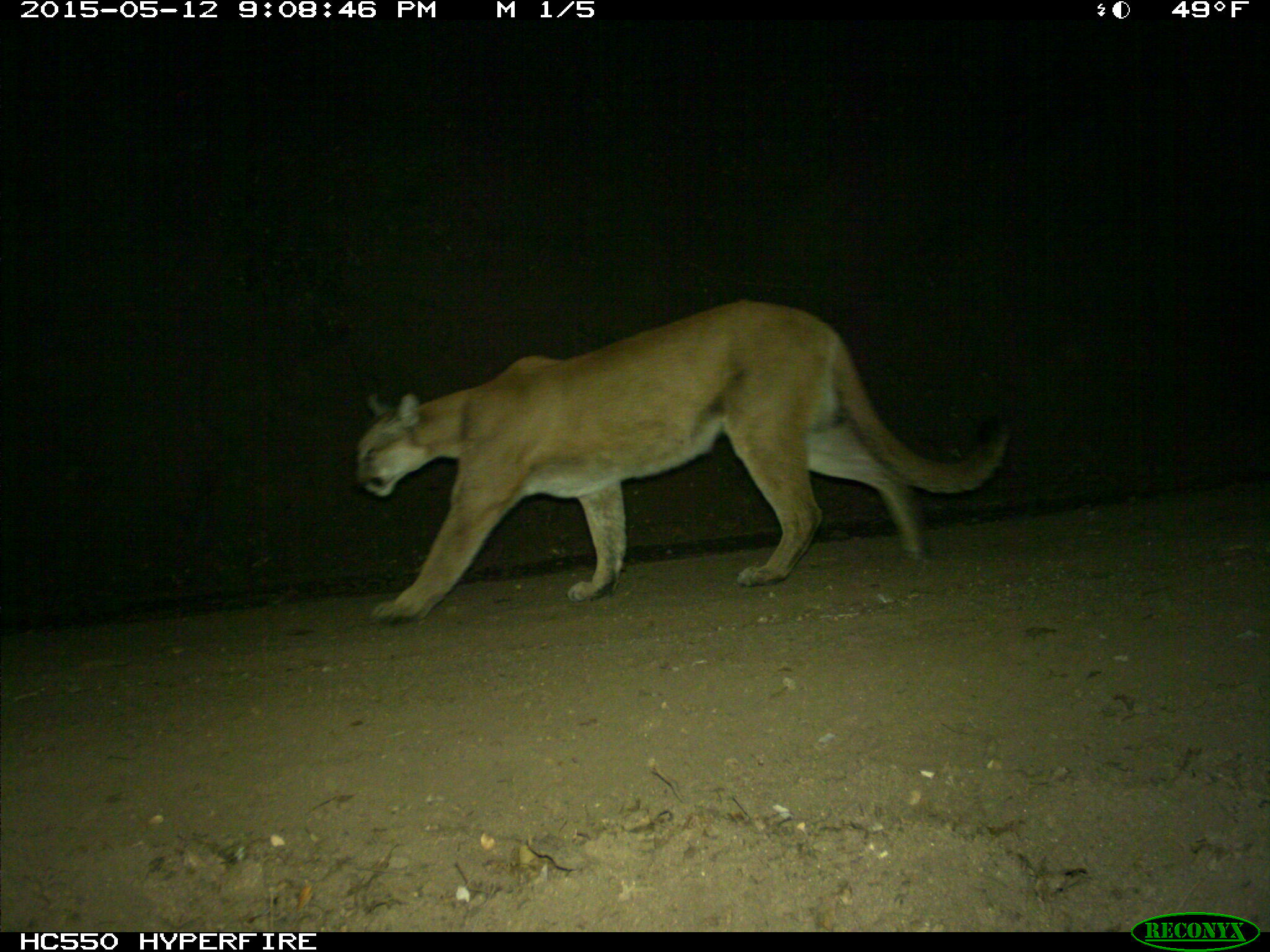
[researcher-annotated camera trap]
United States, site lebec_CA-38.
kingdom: Animalia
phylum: Chordata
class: Mammalia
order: Carnivora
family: Felidae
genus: Puma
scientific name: Puma concolor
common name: mountain lion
Puma concolor (mountain lion).